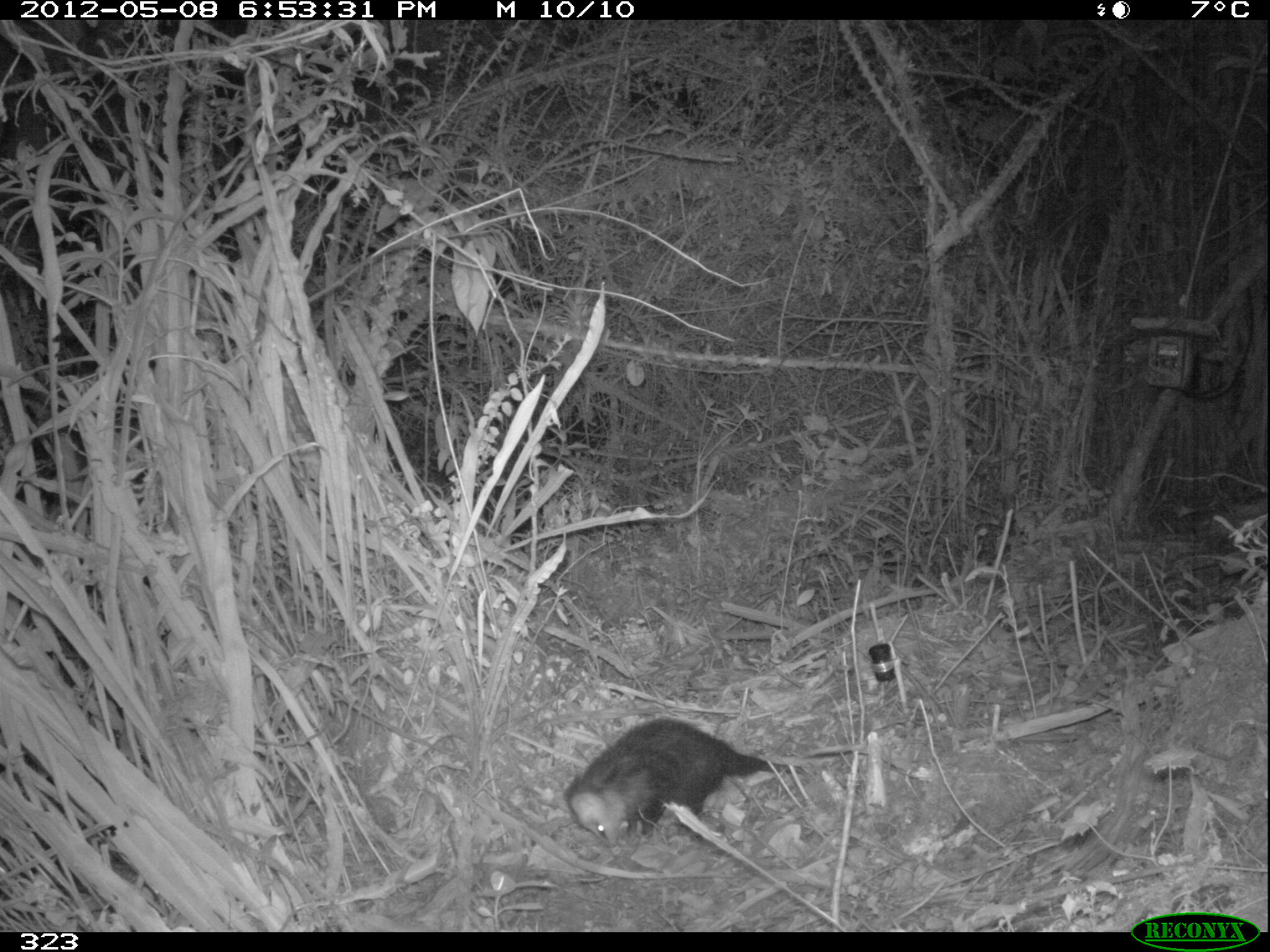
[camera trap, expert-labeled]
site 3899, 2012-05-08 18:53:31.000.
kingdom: Animalia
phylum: Chordata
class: Mammalia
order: Didelphimorphia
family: Didelphidae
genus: Didelphis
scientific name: Didelphis pernigra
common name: andean white-eared opossum